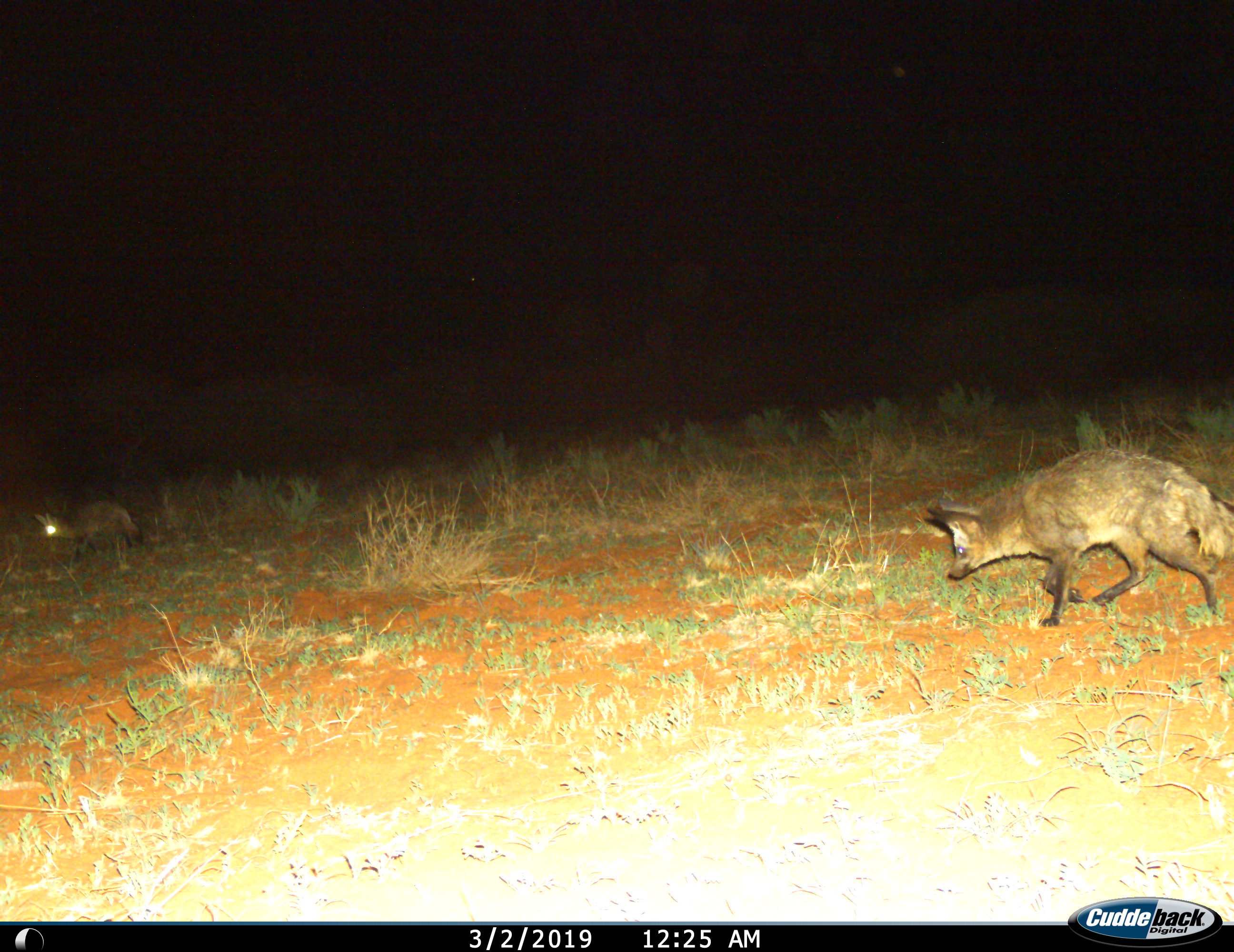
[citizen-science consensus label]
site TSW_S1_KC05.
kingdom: Animalia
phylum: Chordata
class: Mammalia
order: Carnivora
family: Canidae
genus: Otocyon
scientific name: Otocyon megalotis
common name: bat-eared fox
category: foxbateared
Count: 1.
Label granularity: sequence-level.